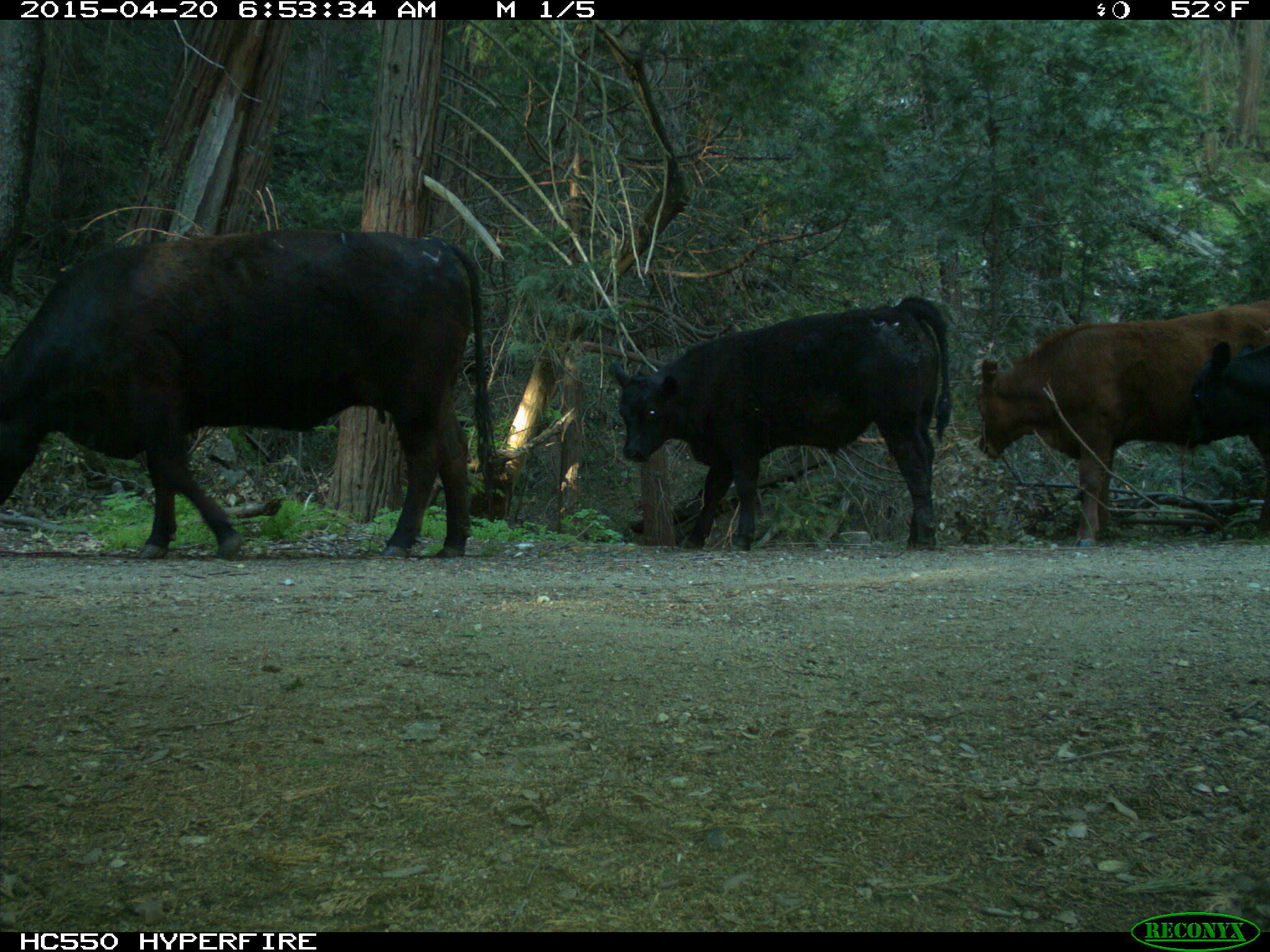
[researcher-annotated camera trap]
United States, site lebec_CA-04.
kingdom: Animalia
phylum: Chordata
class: Mammalia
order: Artiodactyla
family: Bovidae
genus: Bos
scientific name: Bos taurus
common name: domestic cow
Bos taurus (domestic cow).